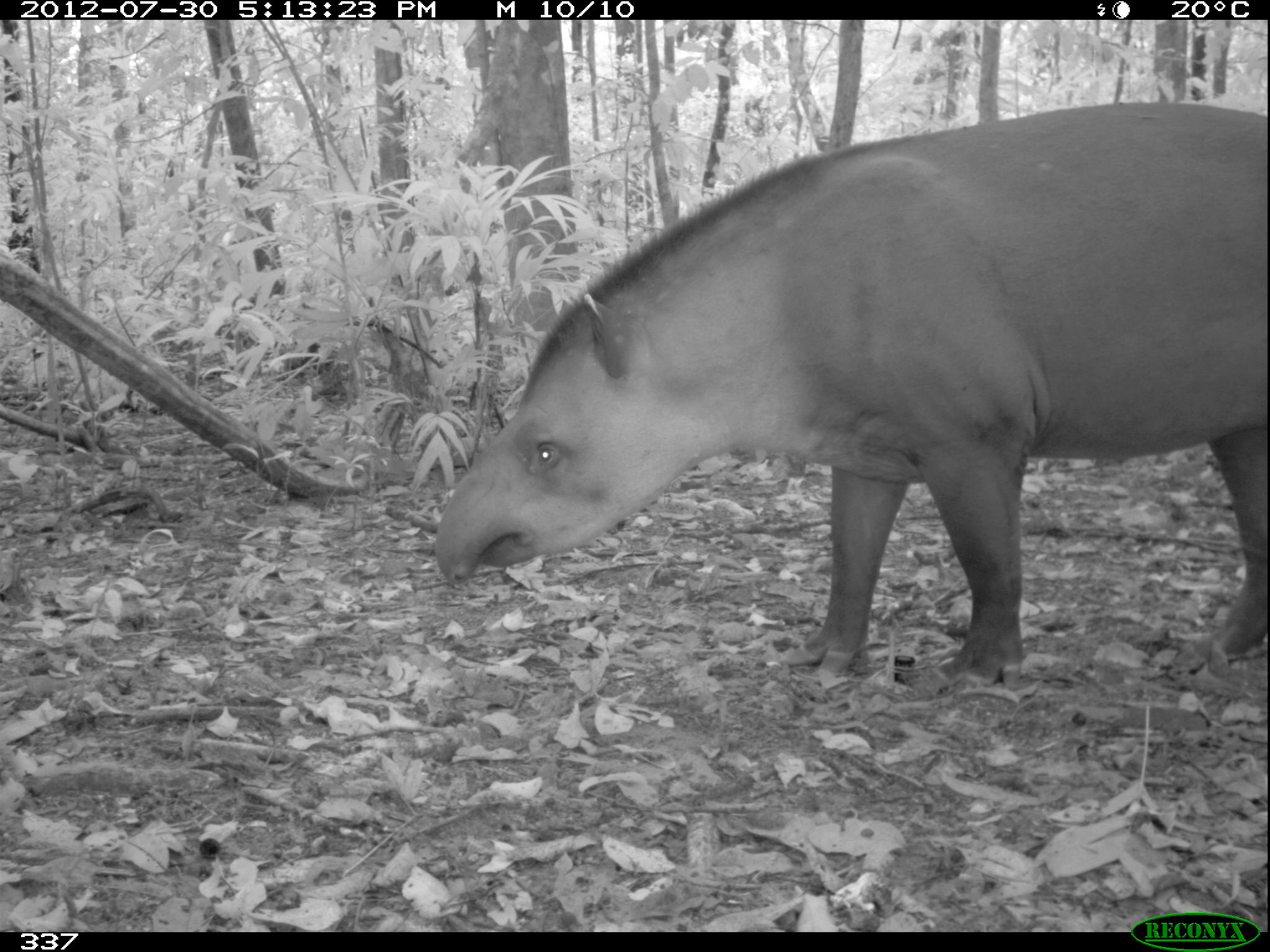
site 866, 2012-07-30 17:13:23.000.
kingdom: Animalia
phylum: Chordata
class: Mammalia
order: Perissodactyla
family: Tapiridae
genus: Tapirus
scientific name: Tapirus terrestris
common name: south american tapir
Tapirus terrestris (south american tapir).